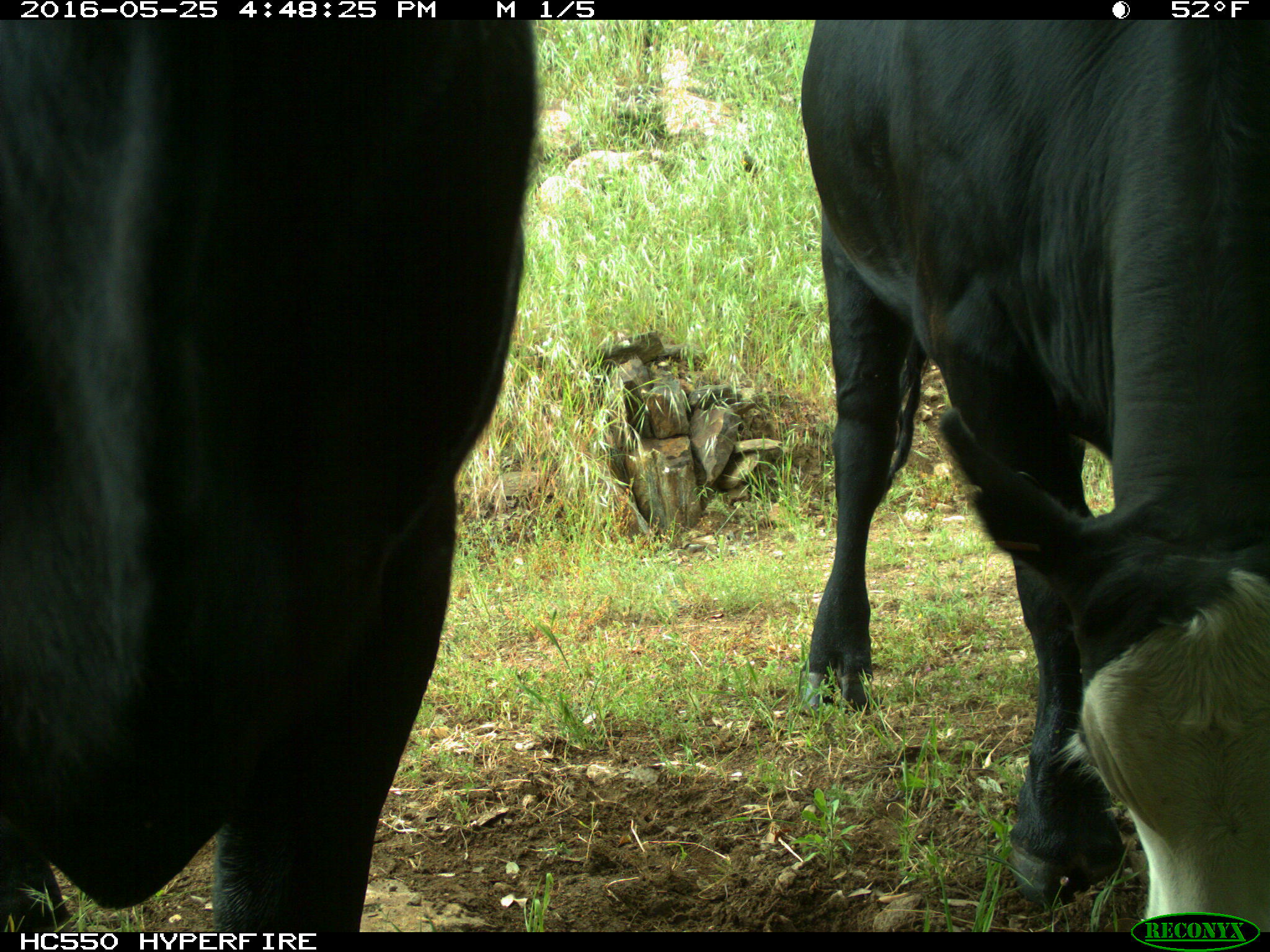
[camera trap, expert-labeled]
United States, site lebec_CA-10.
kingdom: Animalia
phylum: Chordata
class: Mammalia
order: Artiodactyla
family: Bovidae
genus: Bos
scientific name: Bos taurus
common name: domestic cow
Bos taurus (domestic cow).